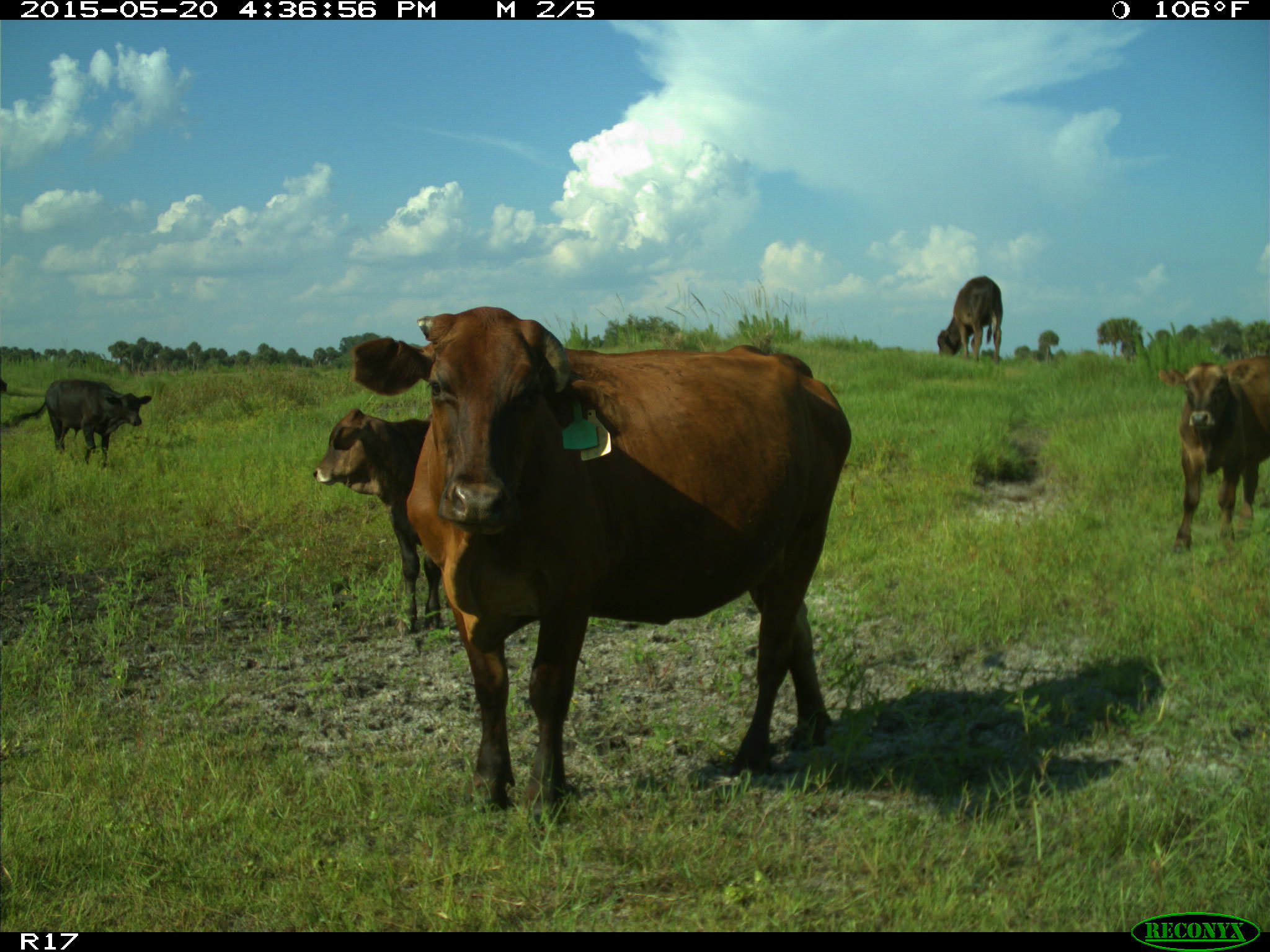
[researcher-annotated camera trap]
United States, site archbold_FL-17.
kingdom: Animalia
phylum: Chordata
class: Mammalia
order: Artiodactyla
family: Bovidae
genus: Bos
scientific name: Bos taurus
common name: domestic cow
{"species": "Bos taurus (domestic cow)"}